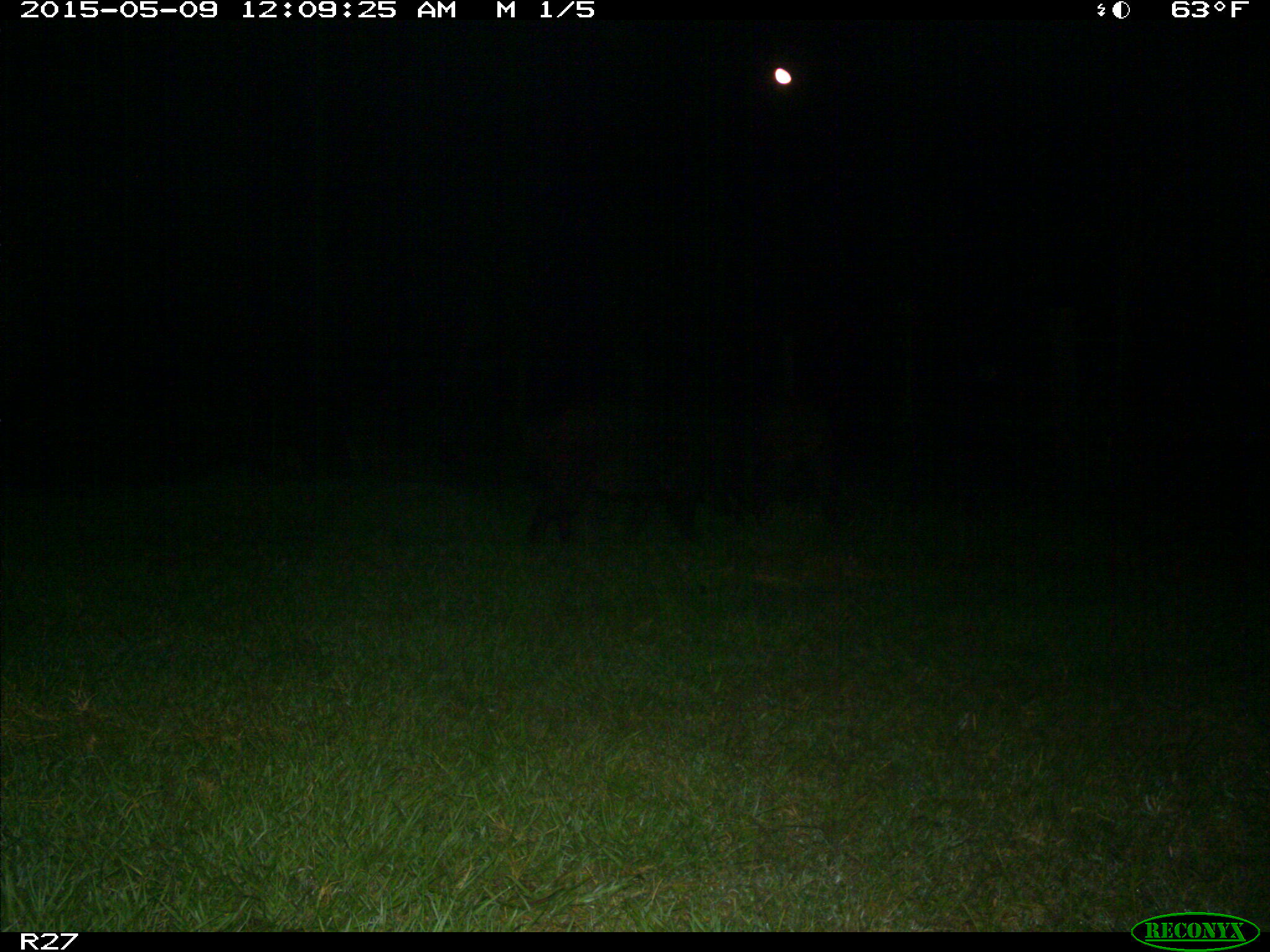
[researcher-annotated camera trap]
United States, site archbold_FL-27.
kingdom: Animalia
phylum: Chordata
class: Mammalia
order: Artiodactyla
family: Suidae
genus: Sus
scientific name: Sus scrofa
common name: wild boar